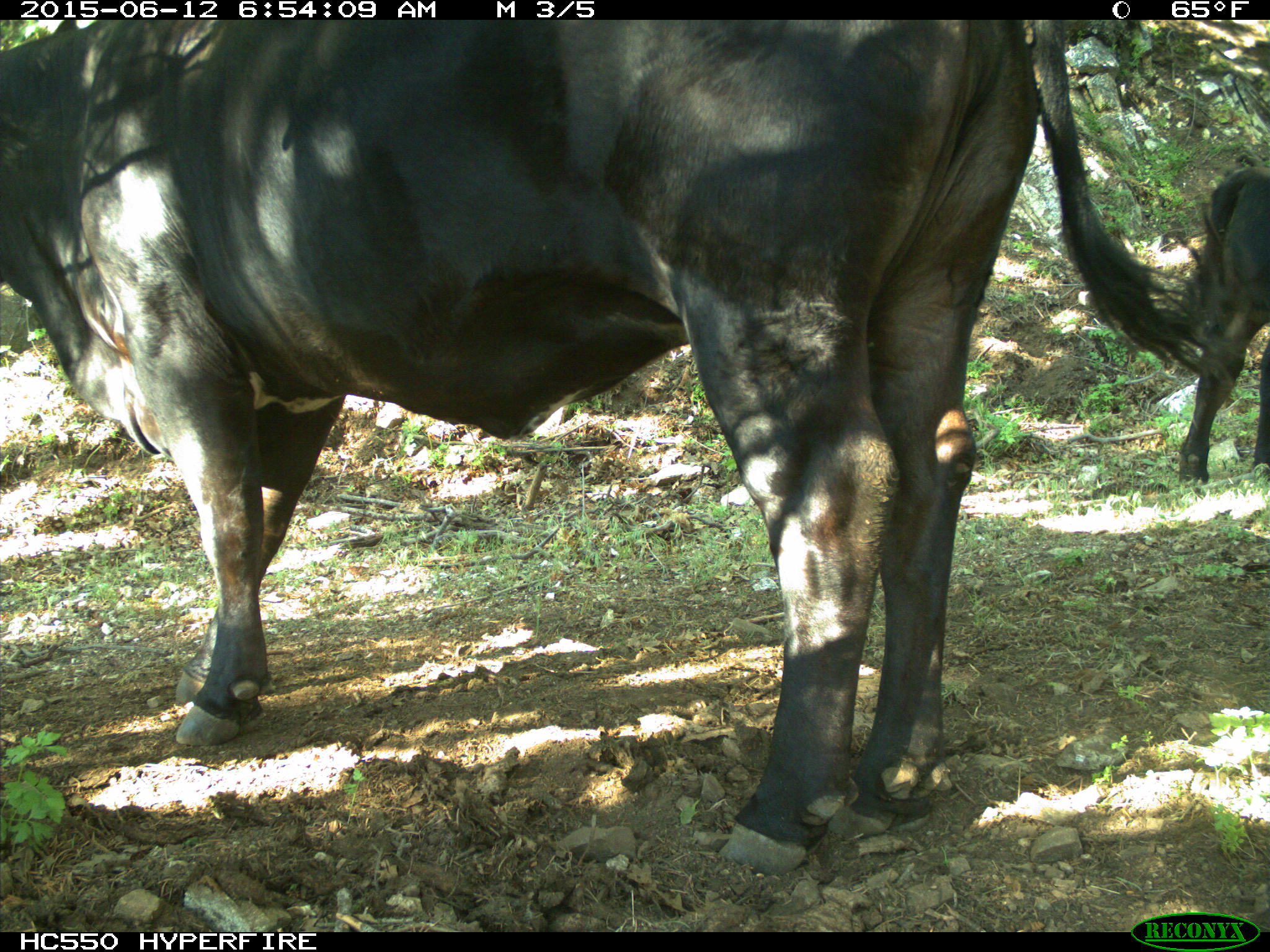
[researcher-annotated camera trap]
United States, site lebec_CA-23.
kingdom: Animalia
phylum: Chordata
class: Mammalia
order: Artiodactyla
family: Bovidae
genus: Bos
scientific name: Bos taurus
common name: domestic cow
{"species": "Bos taurus (domestic cow)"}